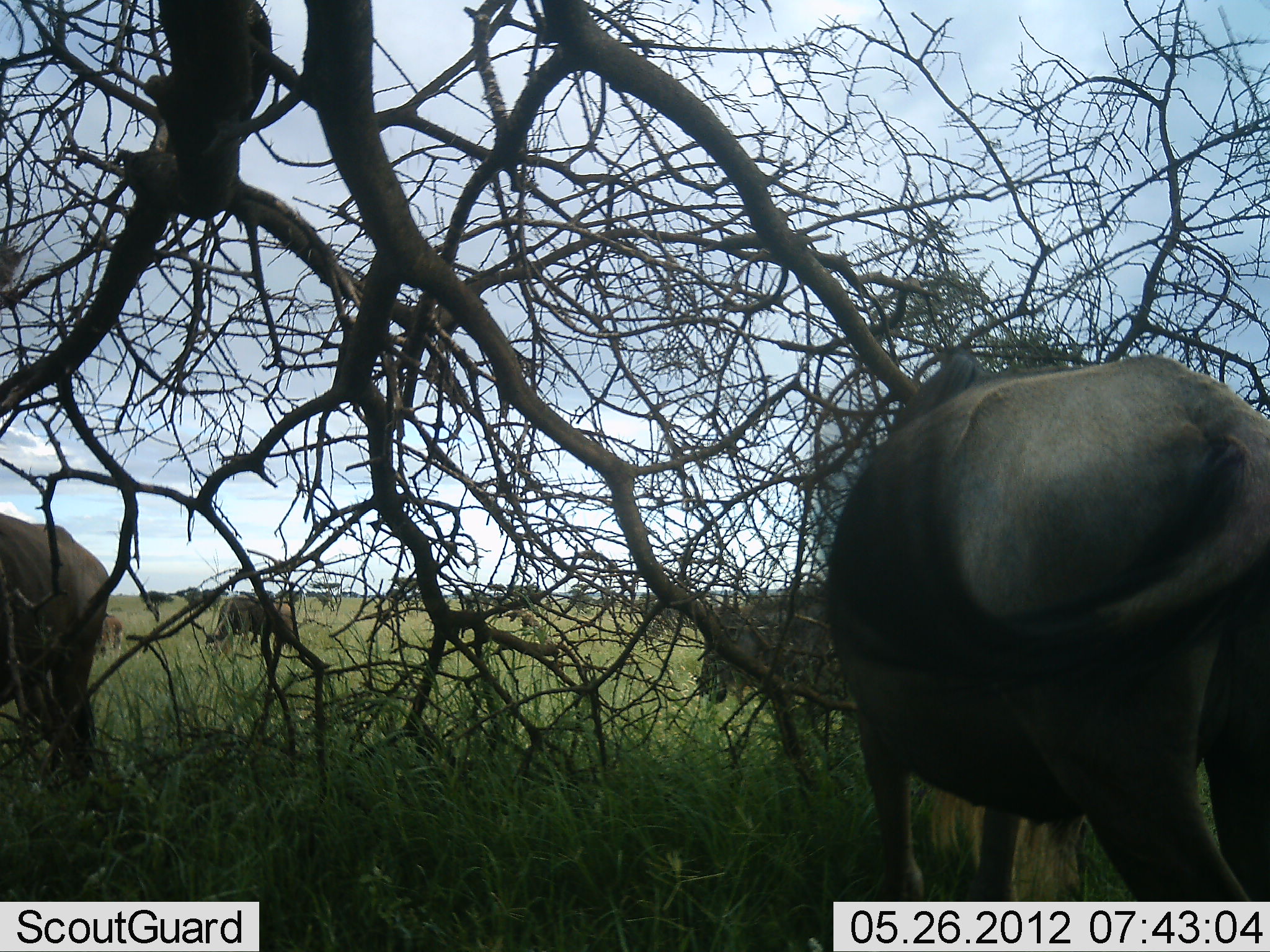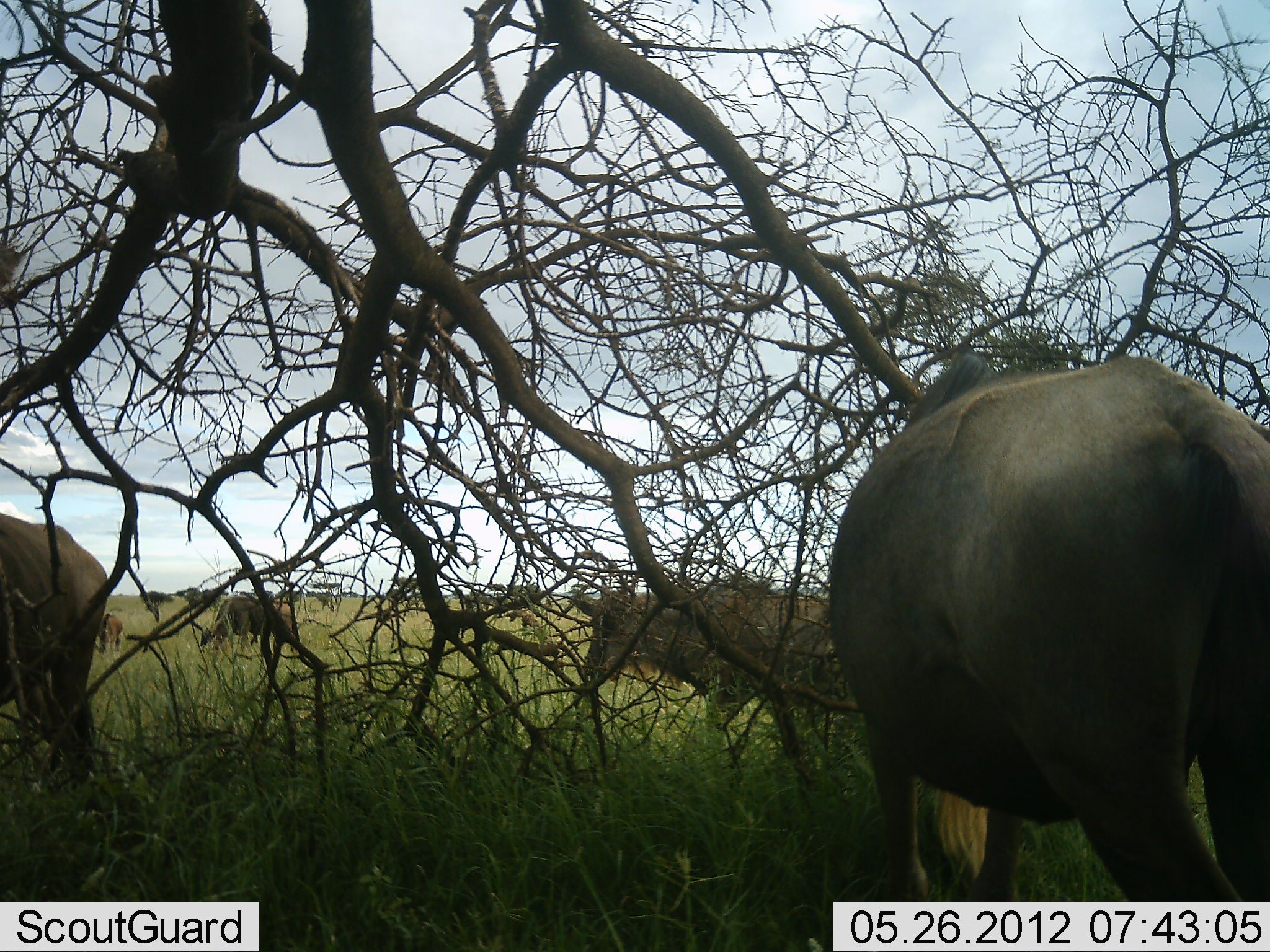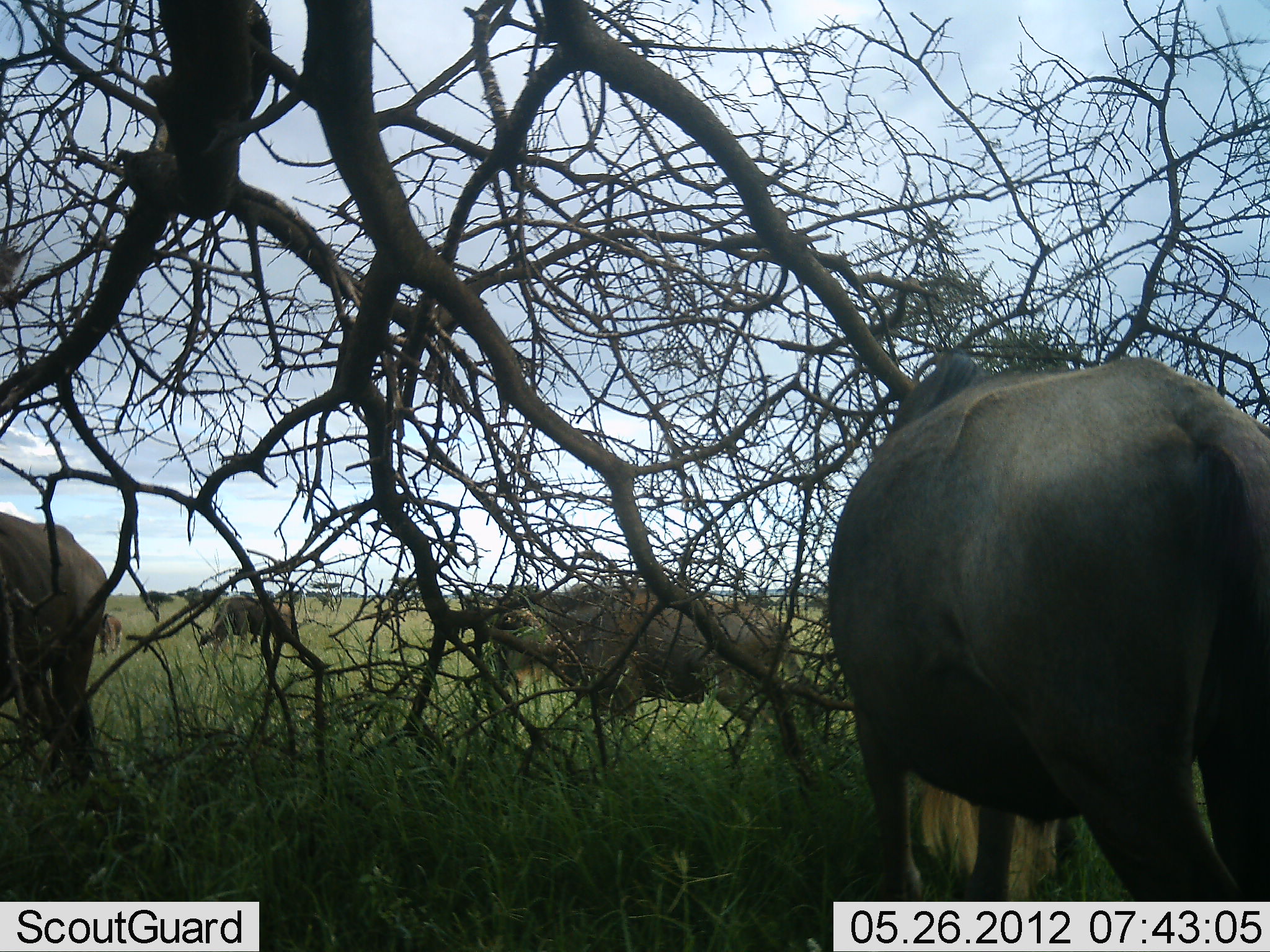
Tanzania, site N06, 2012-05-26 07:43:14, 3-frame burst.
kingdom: Animalia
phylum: Chordata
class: Mammalia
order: Artiodactyla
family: Bovidae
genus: Connochaetes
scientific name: Connochaetes taurinus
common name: blue wildebeest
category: wildebeest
Wildebeest (blue wildebeest) (Connochaetes taurinus), count 5. Behavior (volunteer vote fractions): standing 75%, resting 5%, moving 70%, interacting 0%. Young present (vote fraction): 25%. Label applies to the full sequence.